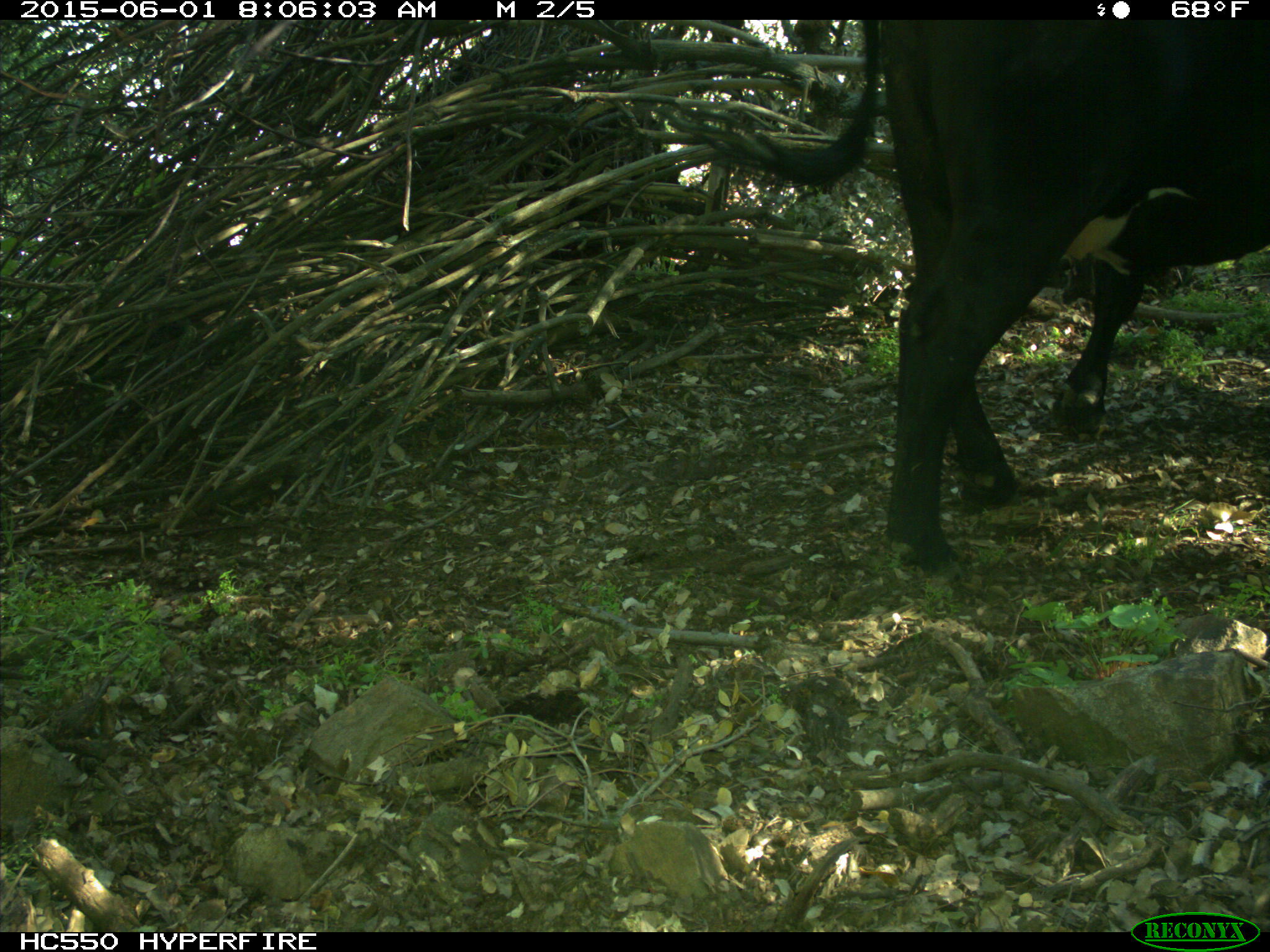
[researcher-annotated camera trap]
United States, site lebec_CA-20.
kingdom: Animalia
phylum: Chordata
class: Mammalia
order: Artiodactyla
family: Bovidae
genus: Bos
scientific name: Bos taurus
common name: domestic cow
Bos taurus (domestic cow).